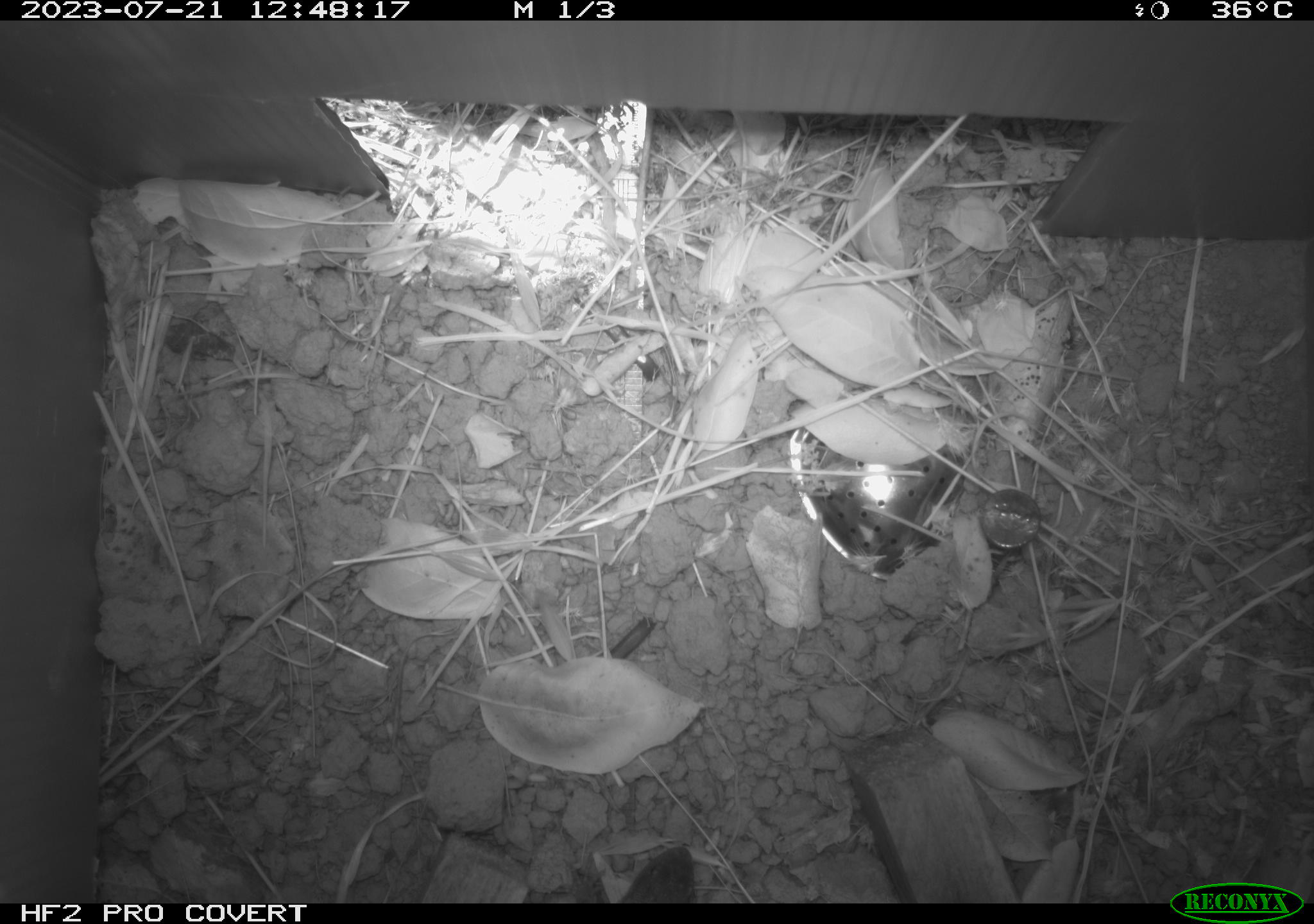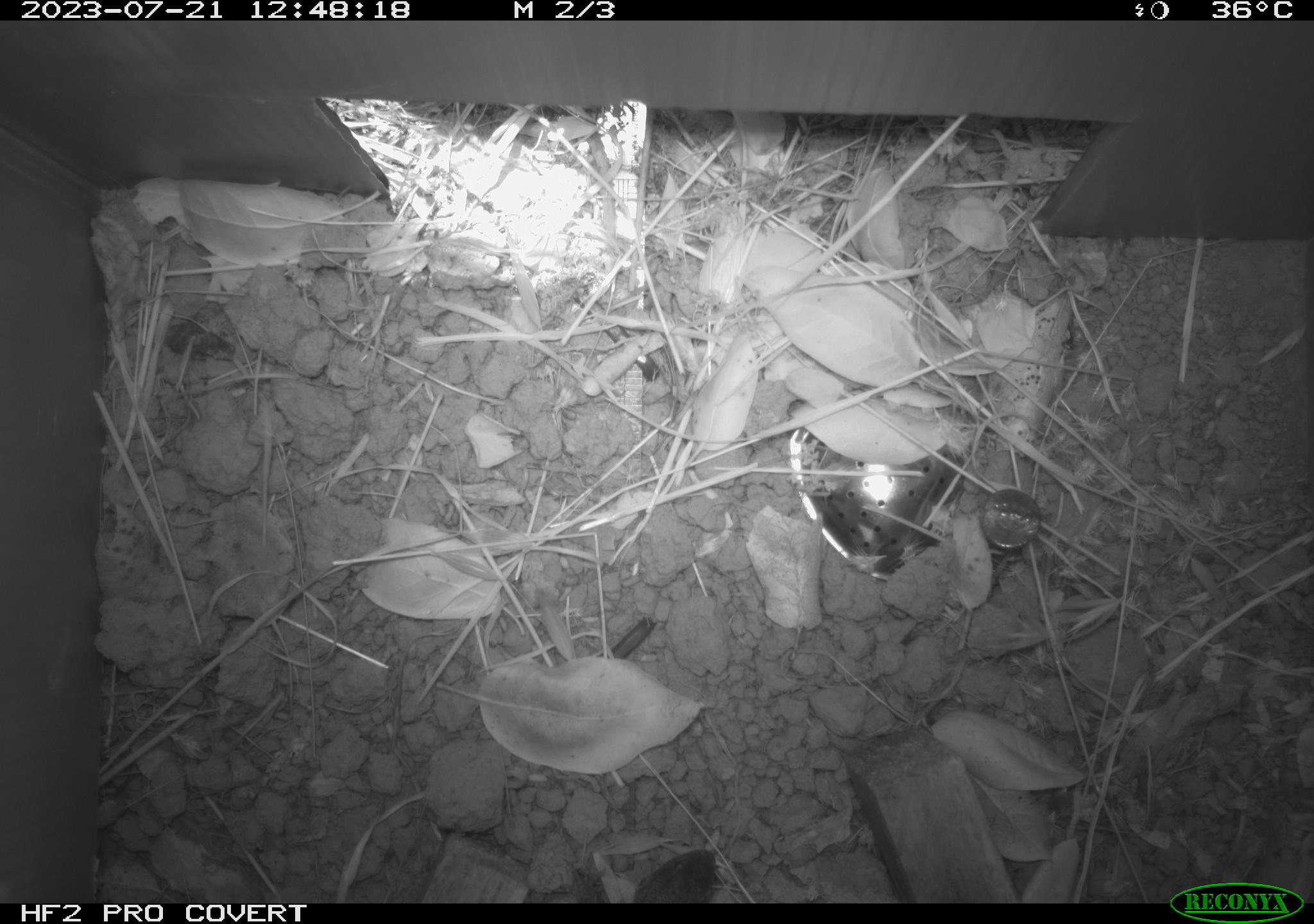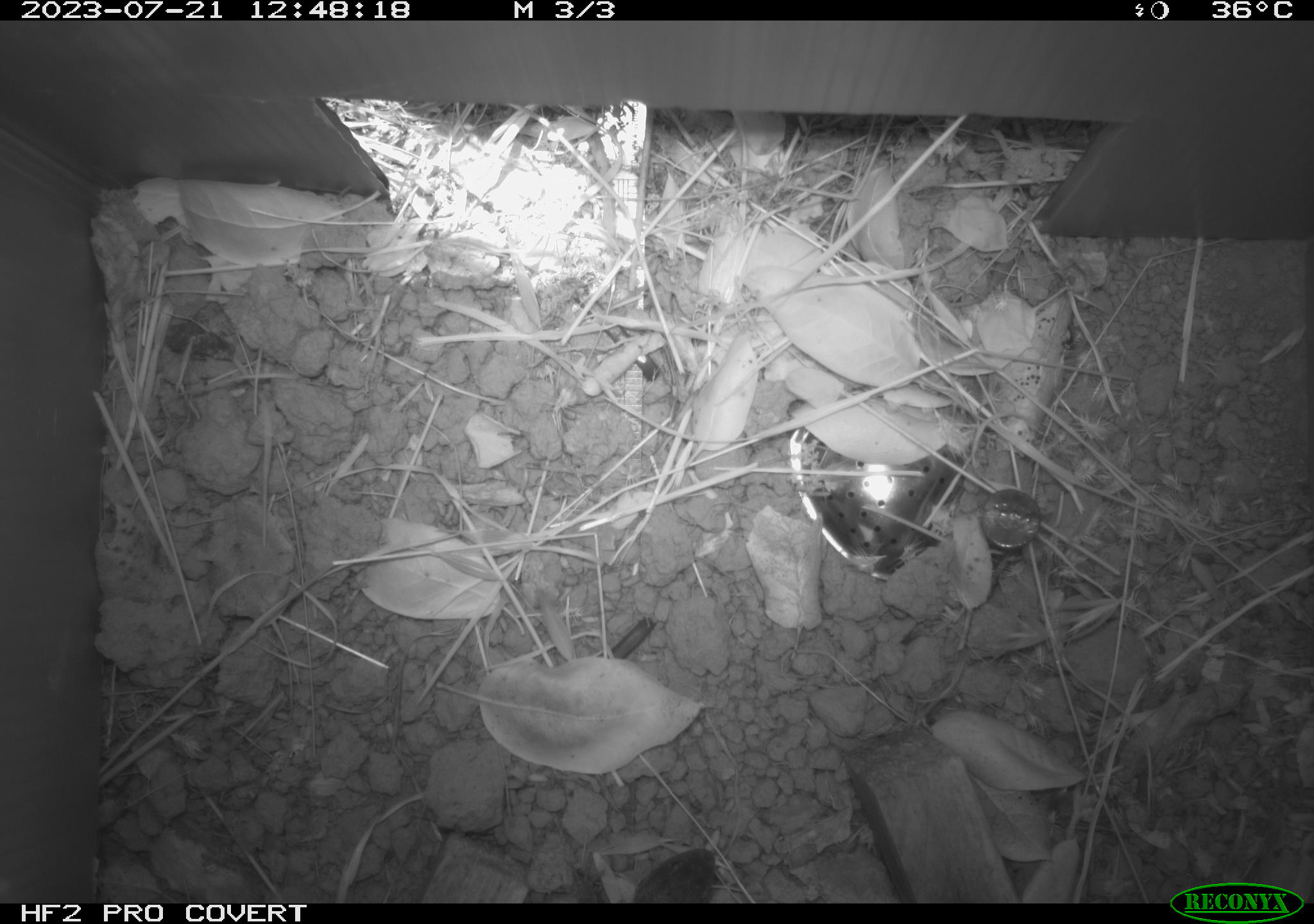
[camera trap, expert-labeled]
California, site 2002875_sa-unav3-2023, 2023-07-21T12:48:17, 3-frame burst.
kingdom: Animalia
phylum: Chordata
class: Reptilia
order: Squamata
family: Phrynosomatidae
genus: Sceloporus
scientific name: Sceloporus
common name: spiny lizards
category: sceloporus species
Sceloporus species (spiny lizards) (Sceloporus).